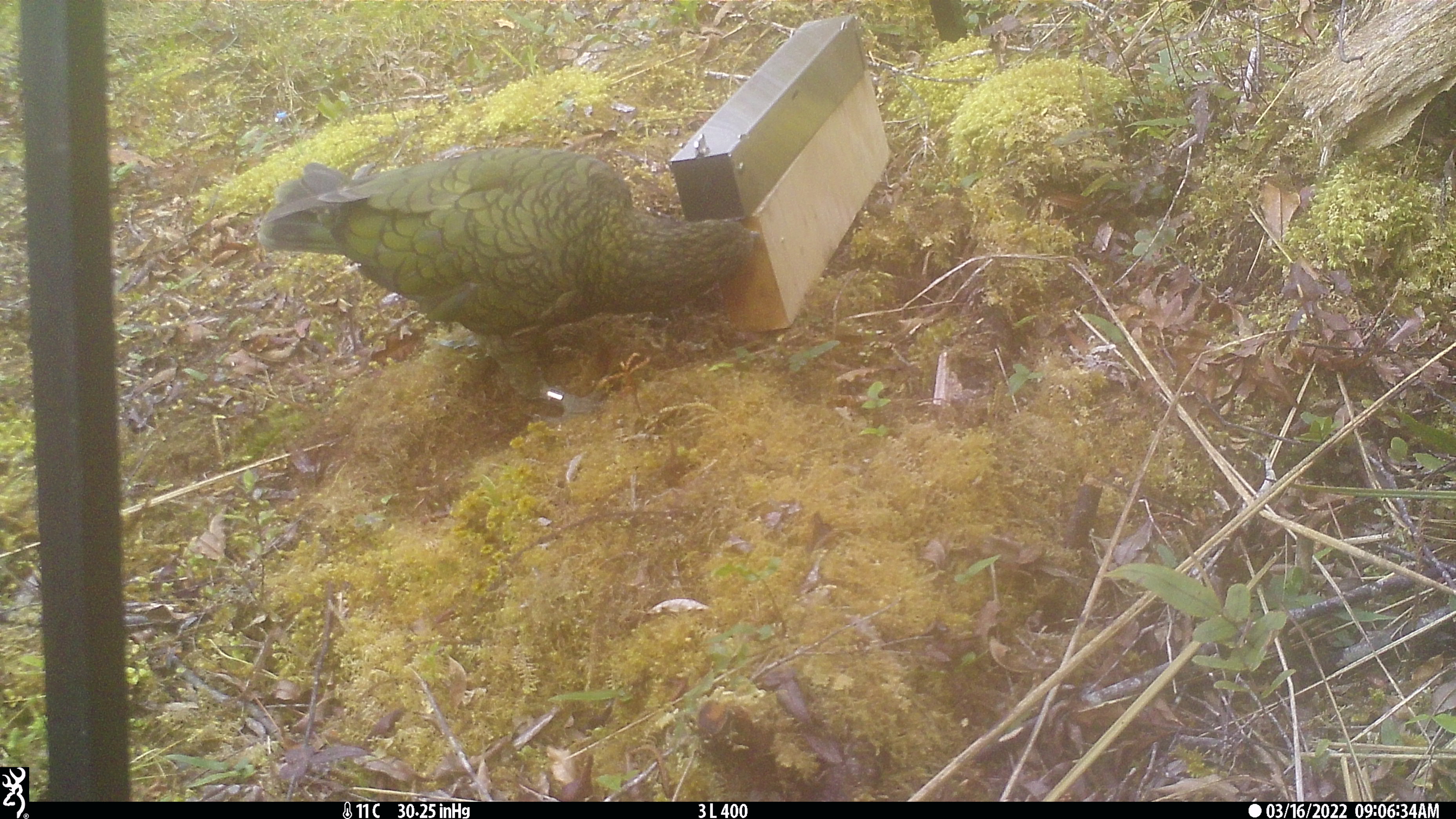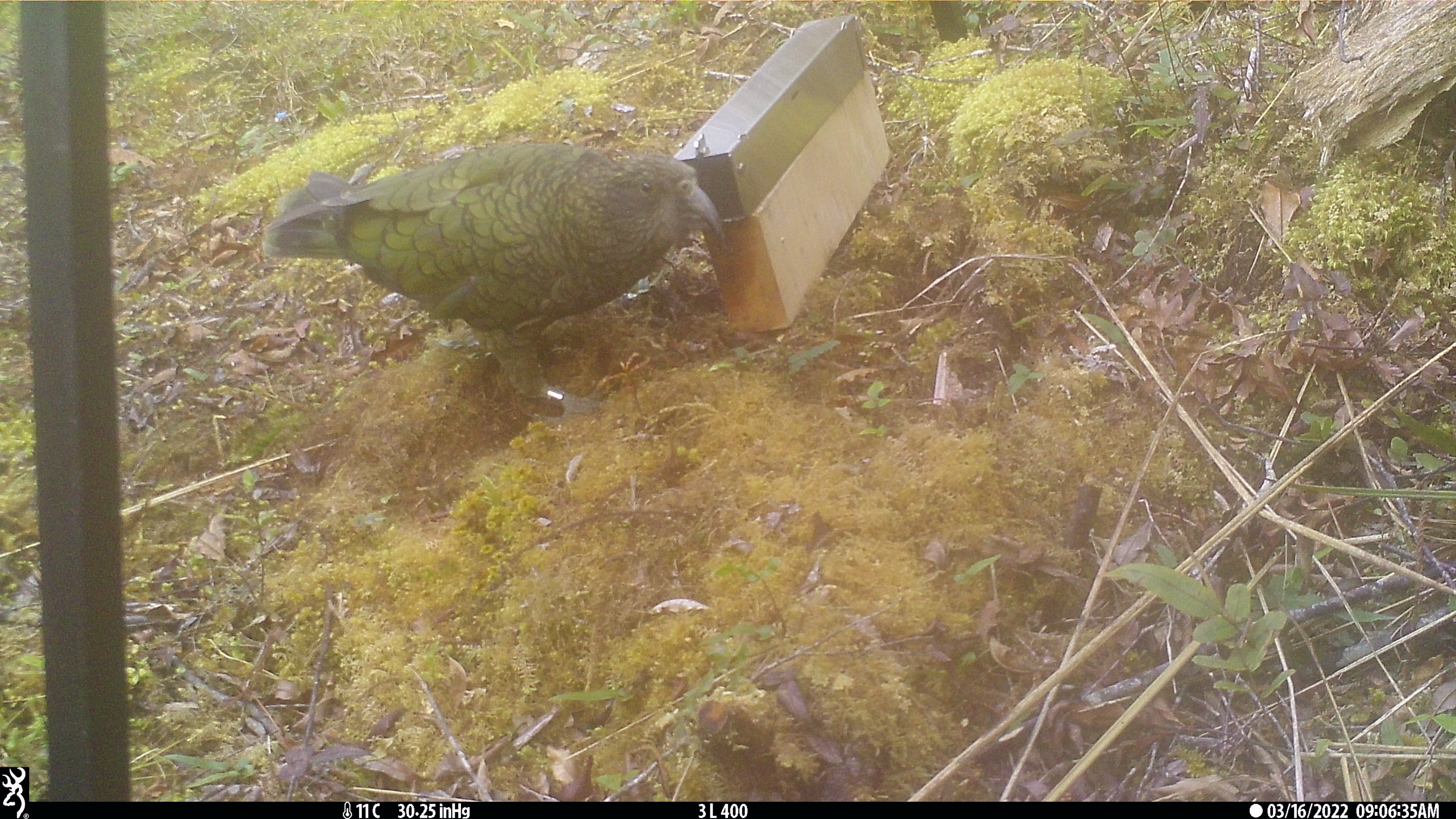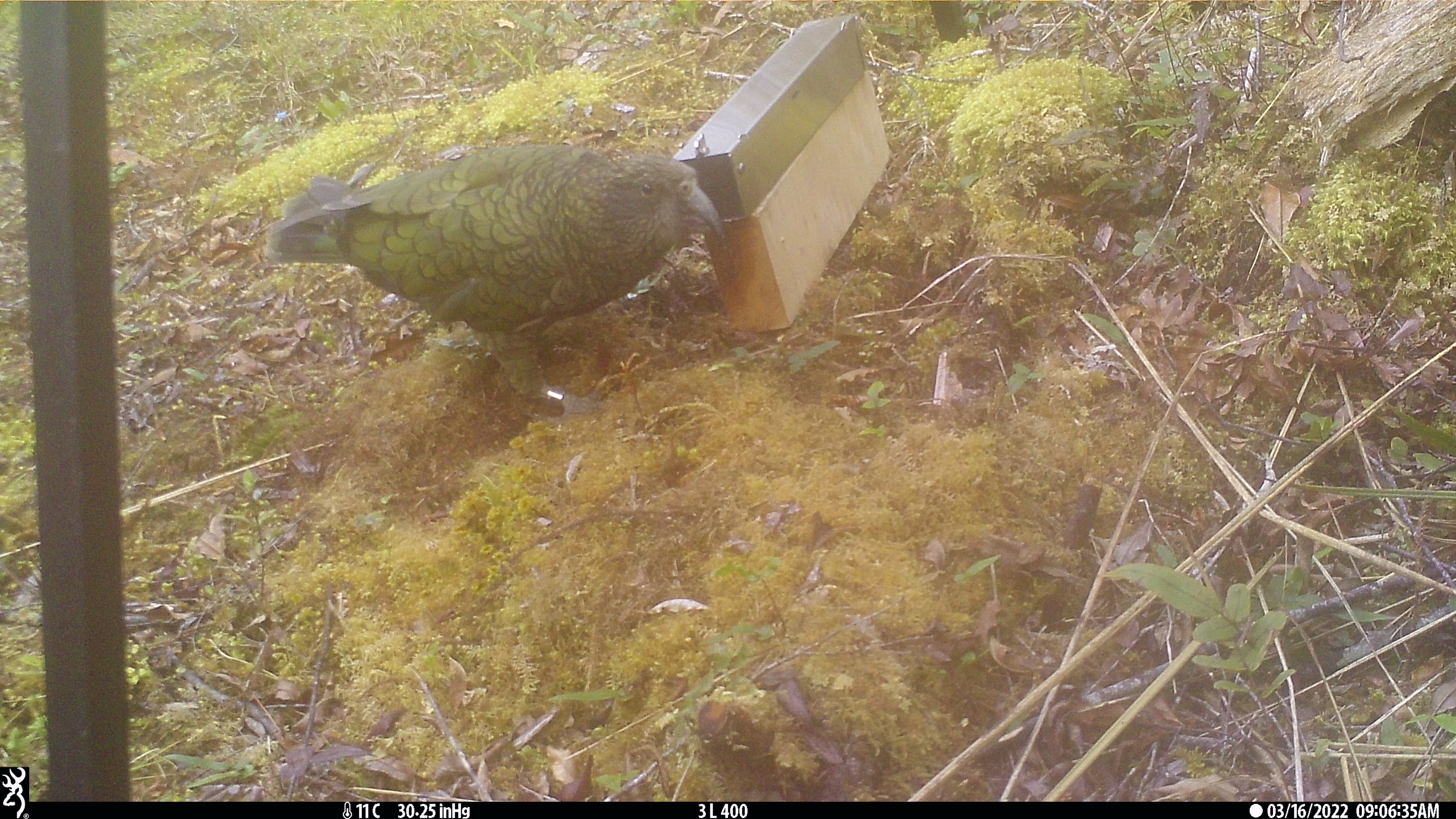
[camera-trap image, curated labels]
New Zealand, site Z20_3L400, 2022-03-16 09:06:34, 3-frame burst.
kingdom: Animalia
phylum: Chordata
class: Aves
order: Psittaciformes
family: Strigopidae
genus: Nestor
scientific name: Nestor notabilis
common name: kea